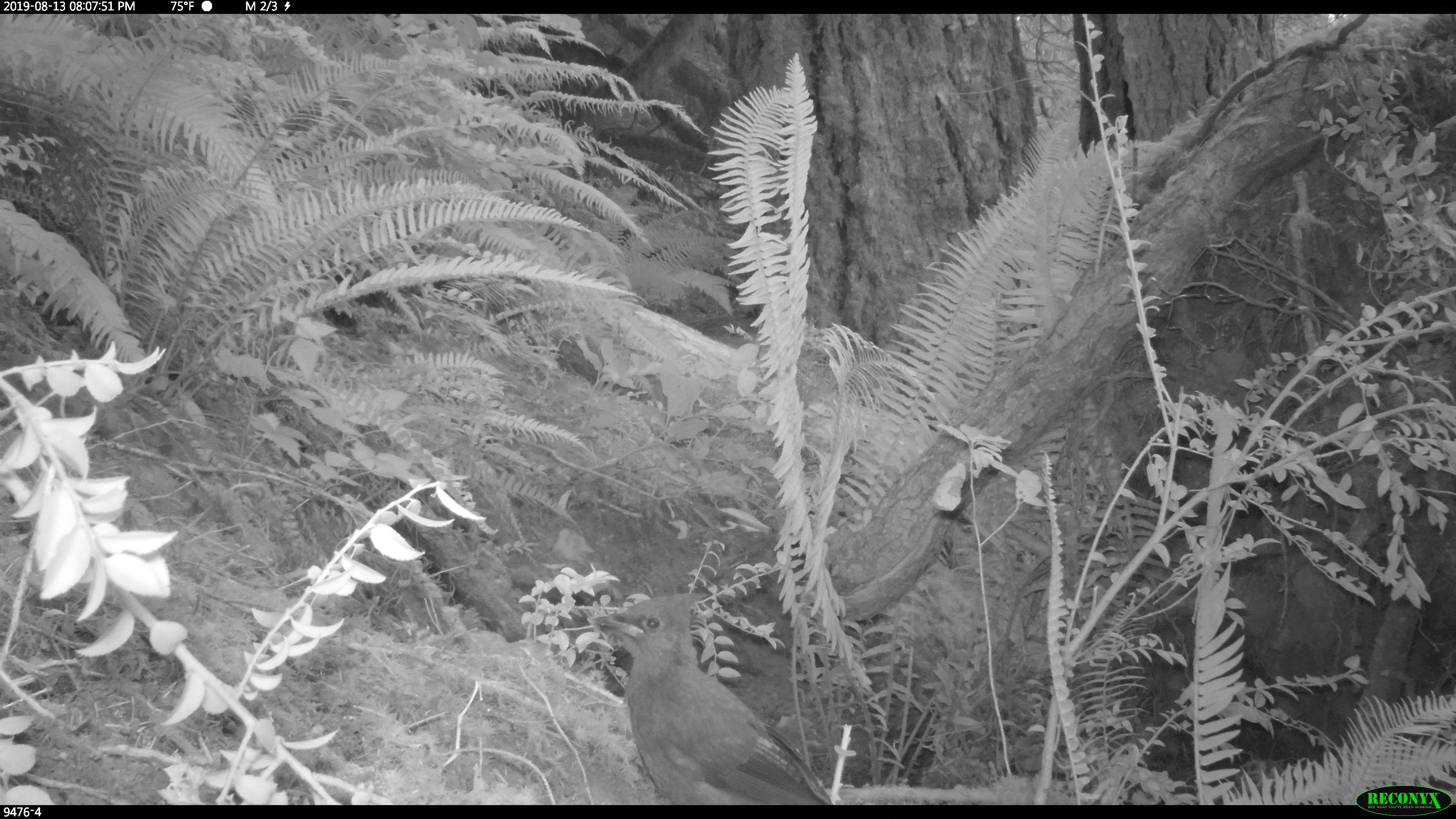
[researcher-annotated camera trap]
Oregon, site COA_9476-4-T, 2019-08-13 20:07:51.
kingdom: Animalia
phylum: Chordata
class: Aves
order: Passeriformes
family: Corvidae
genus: Cyanocitta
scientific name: Cyanocitta stelleri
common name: steller's jay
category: stellers jay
Stellers jay (steller's jay) (Cyanocitta stelleri).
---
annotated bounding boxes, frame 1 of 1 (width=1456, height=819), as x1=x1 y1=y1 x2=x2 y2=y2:
stellers jay: x1=585 y1=583 x2=832 y2=803